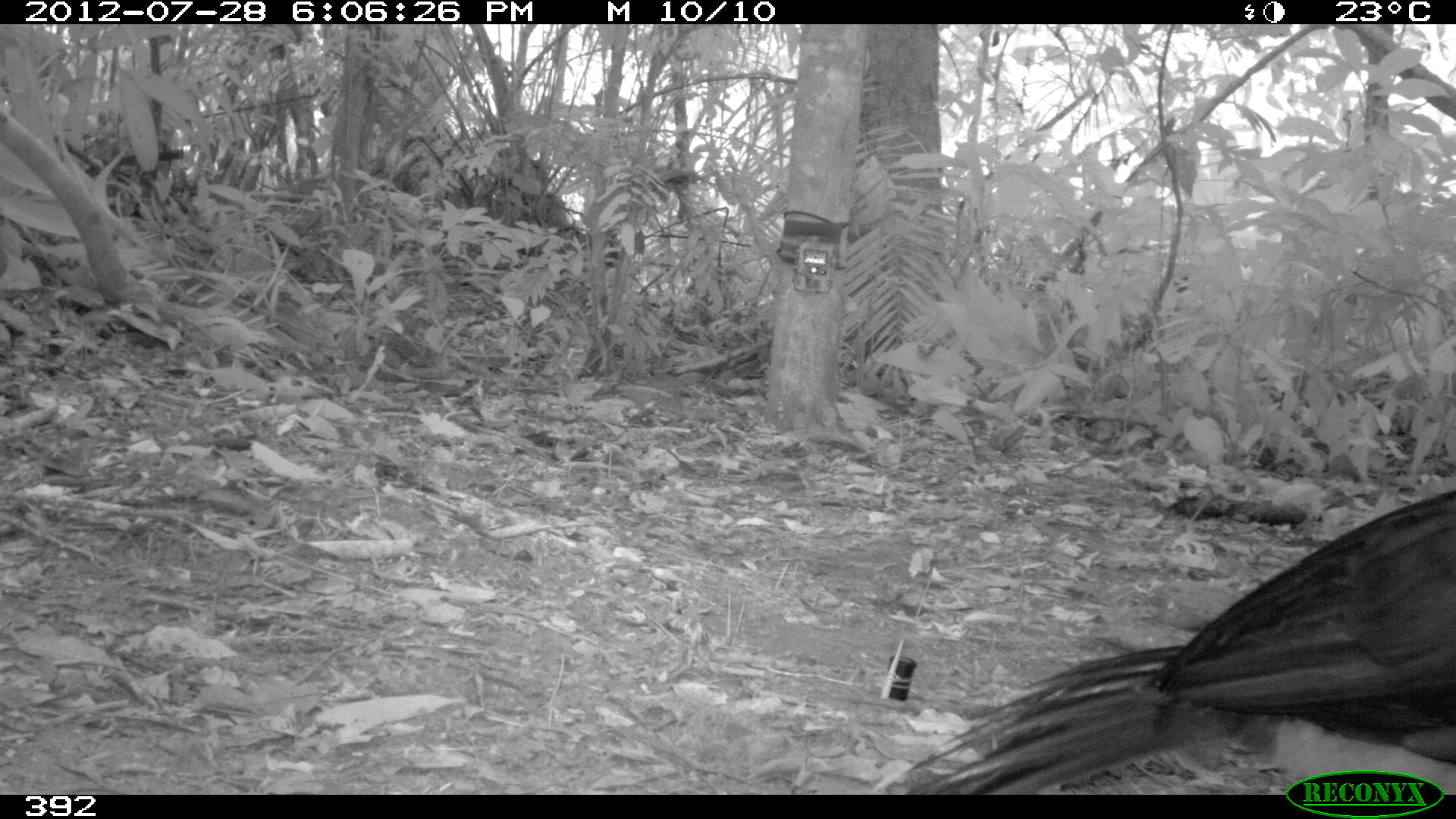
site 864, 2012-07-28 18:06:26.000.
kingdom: Animalia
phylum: Chordata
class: Aves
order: Galliformes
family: Cracidae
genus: Mitu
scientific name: Mitu tuberosum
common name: razor-billed curassow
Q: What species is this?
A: Mitu tuberosum (razor-billed curassow).